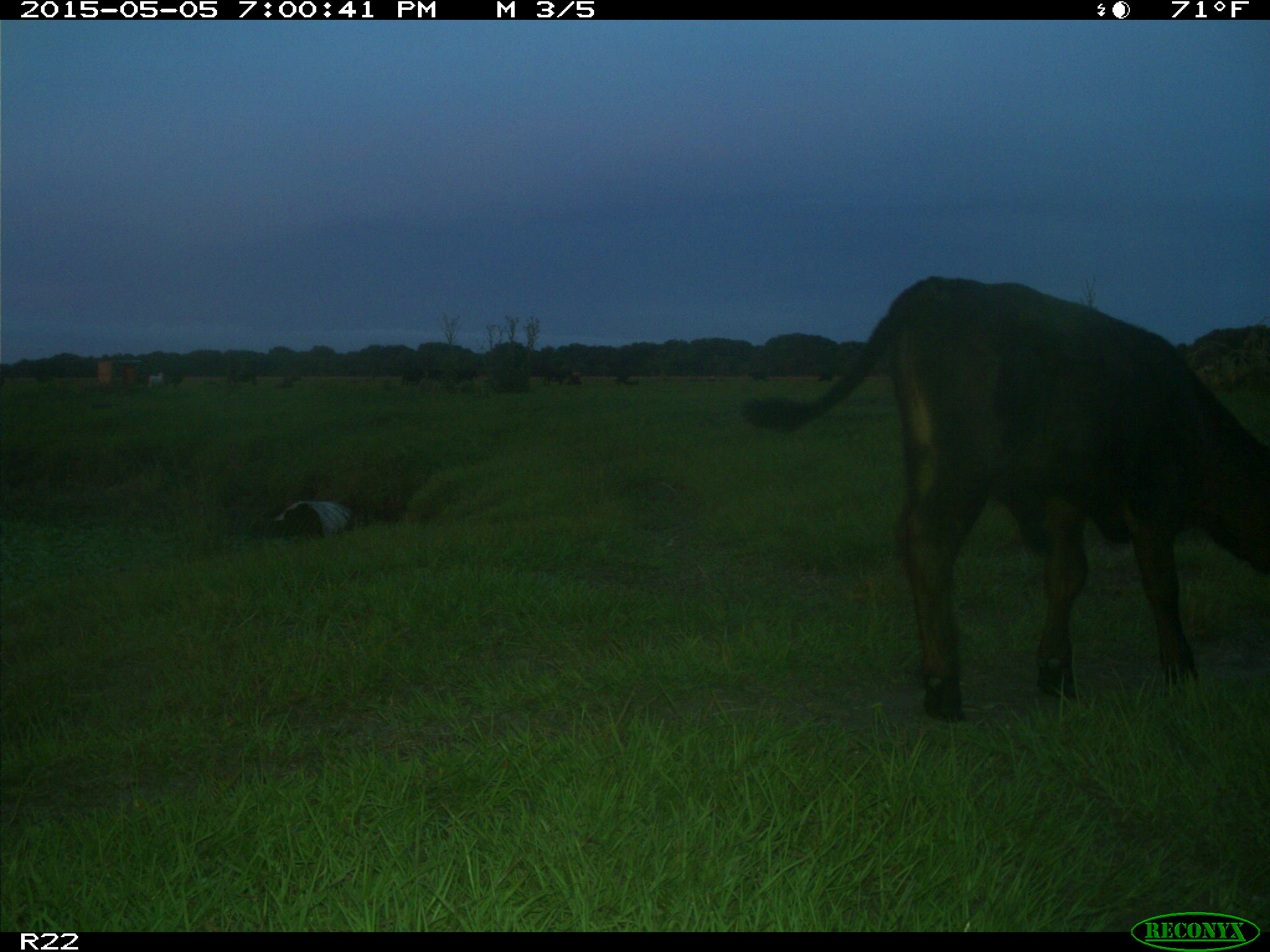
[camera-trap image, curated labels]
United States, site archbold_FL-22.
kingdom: Animalia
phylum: Chordata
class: Mammalia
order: Artiodactyla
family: Bovidae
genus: Bos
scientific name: Bos taurus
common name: domestic cow